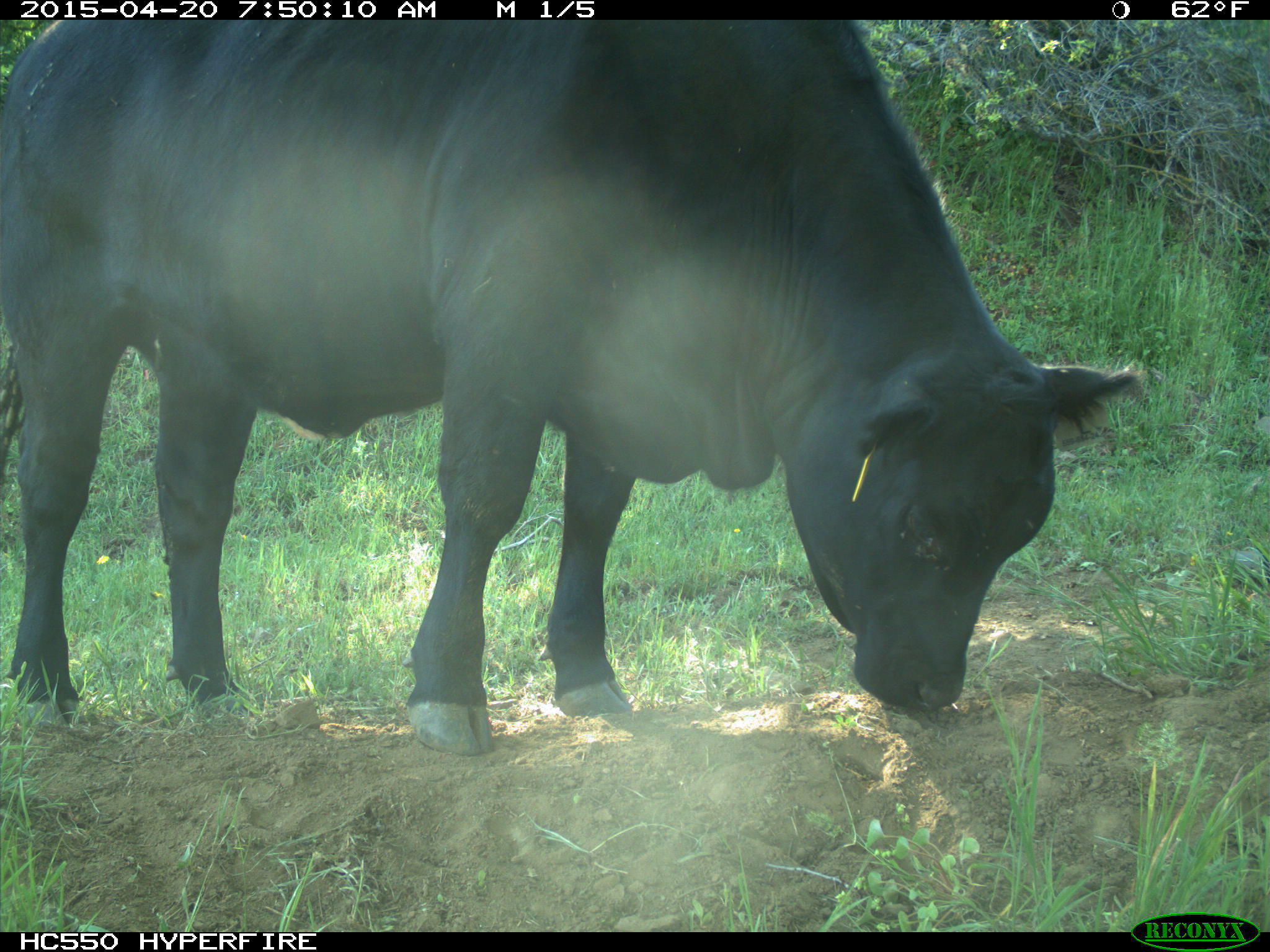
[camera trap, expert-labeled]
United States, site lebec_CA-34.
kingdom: Animalia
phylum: Chordata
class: Mammalia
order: Artiodactyla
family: Bovidae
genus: Bos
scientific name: Bos taurus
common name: domestic cow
Bos taurus (domestic cow).